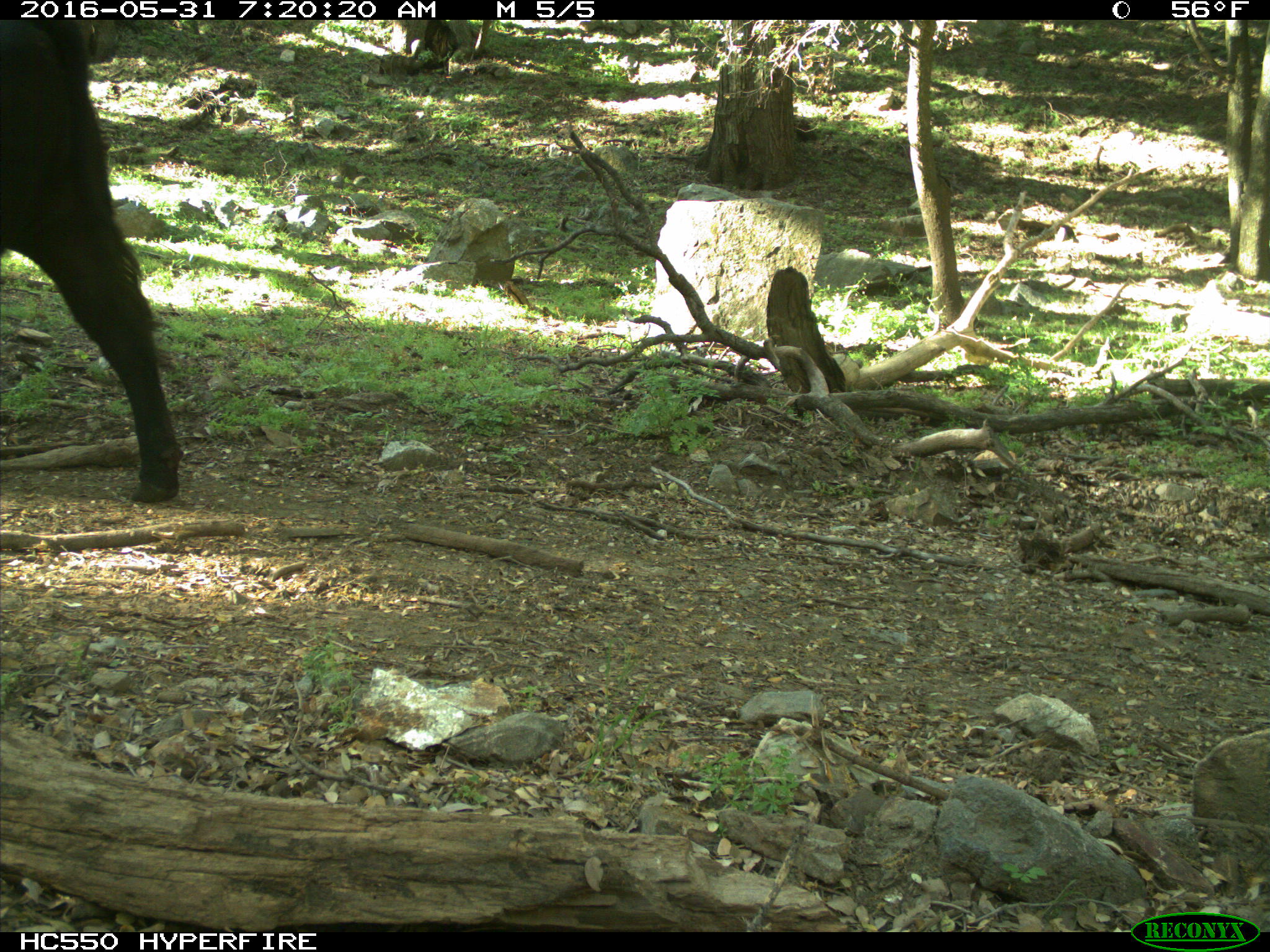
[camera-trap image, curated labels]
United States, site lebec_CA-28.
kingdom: Animalia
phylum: Chordata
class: Mammalia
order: Artiodactyla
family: Bovidae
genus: Bos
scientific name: Bos taurus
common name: domestic cow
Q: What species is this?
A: Bos taurus (domestic cow).